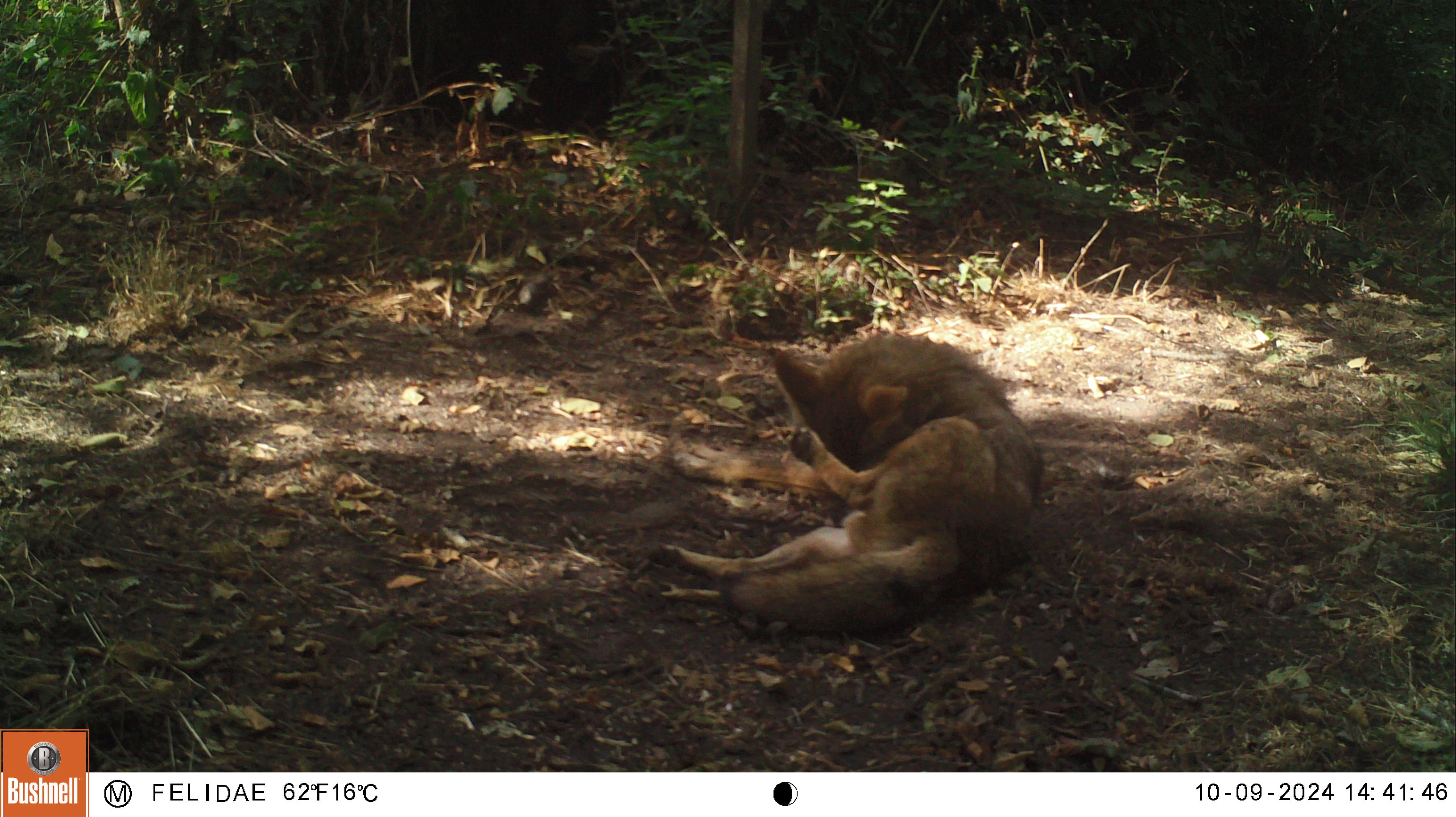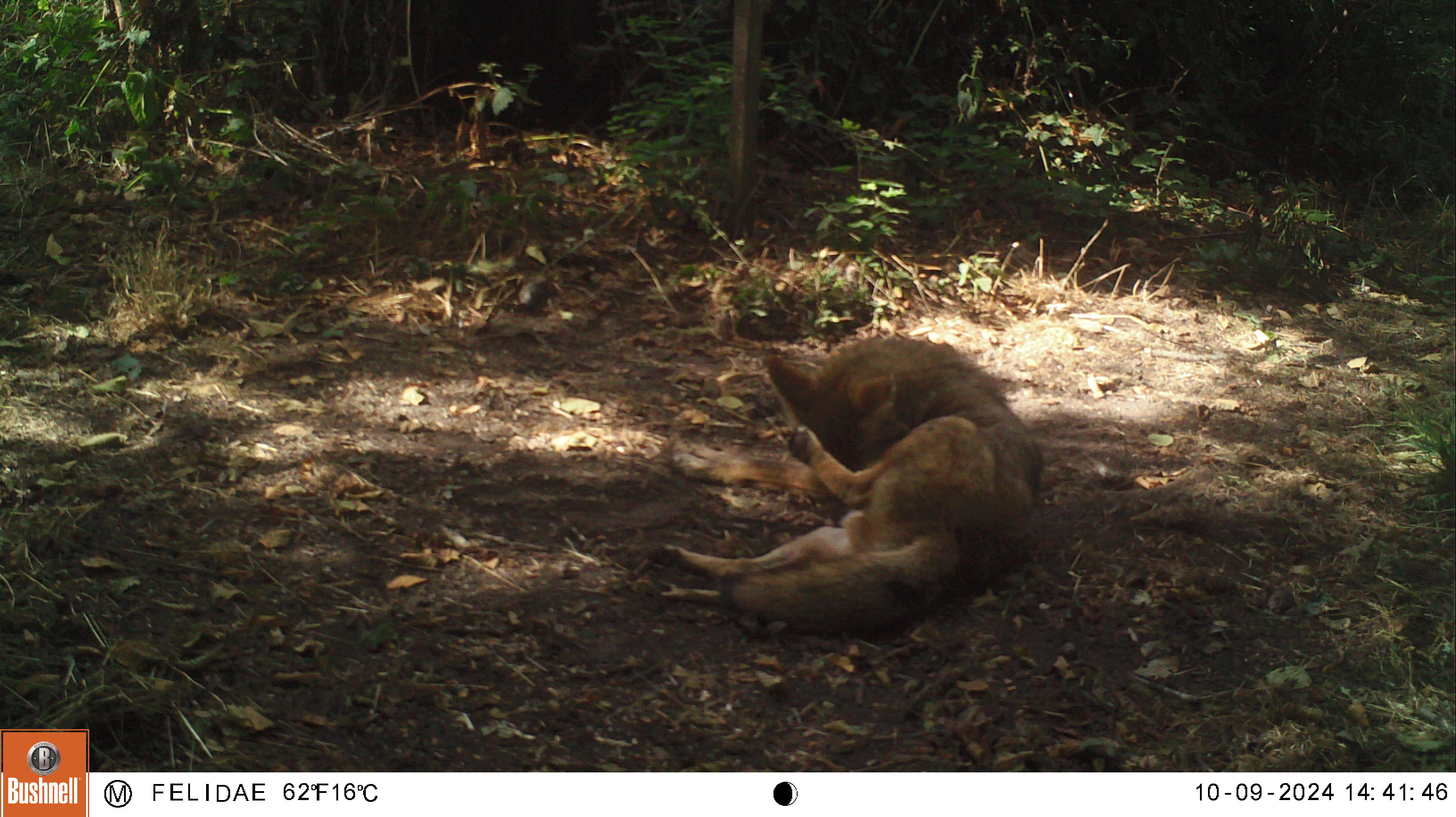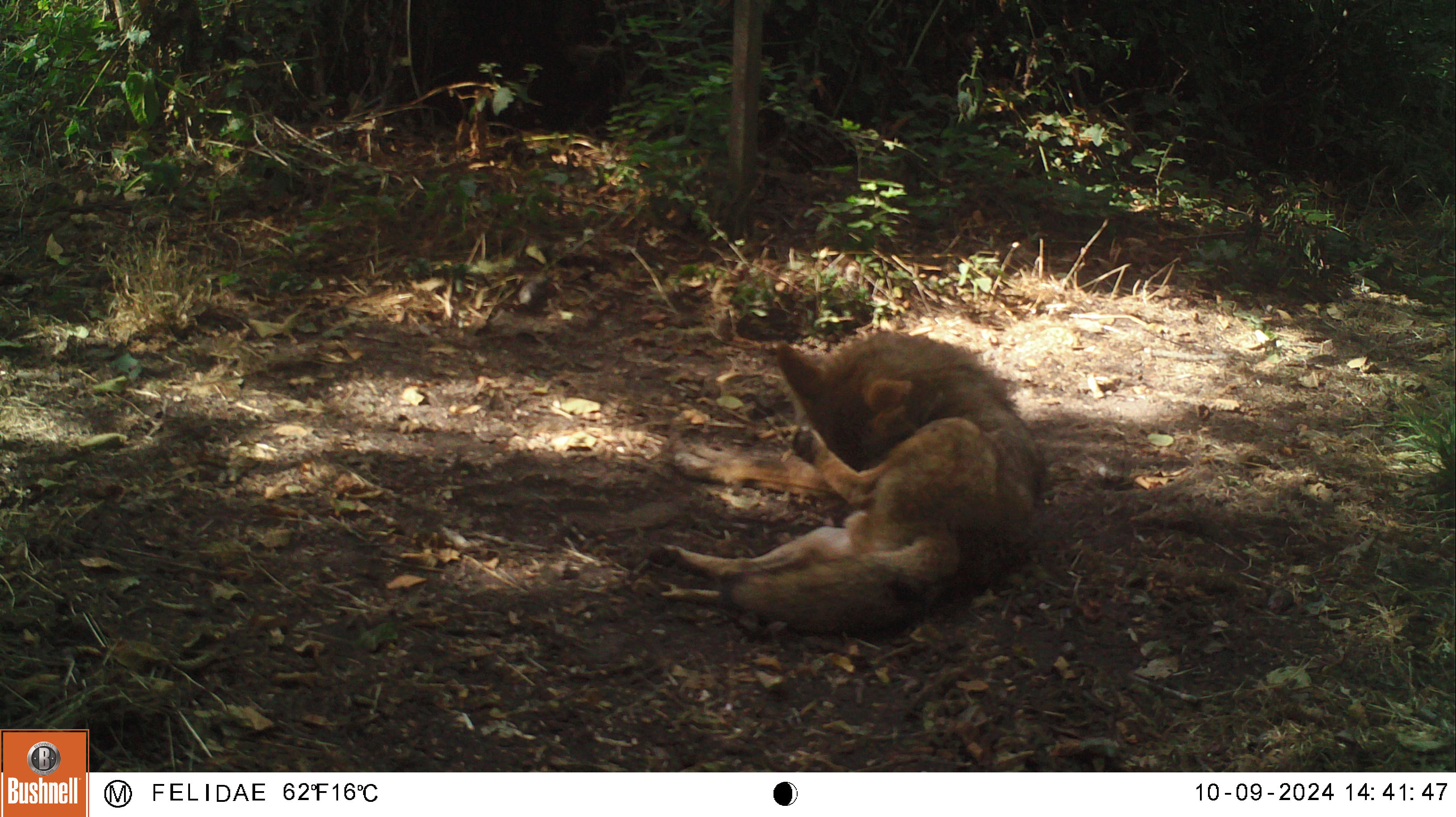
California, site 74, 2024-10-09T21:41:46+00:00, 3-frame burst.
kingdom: Animalia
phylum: Chordata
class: Mammalia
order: Carnivora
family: Canidae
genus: Canis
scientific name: Canis latrans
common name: coyote